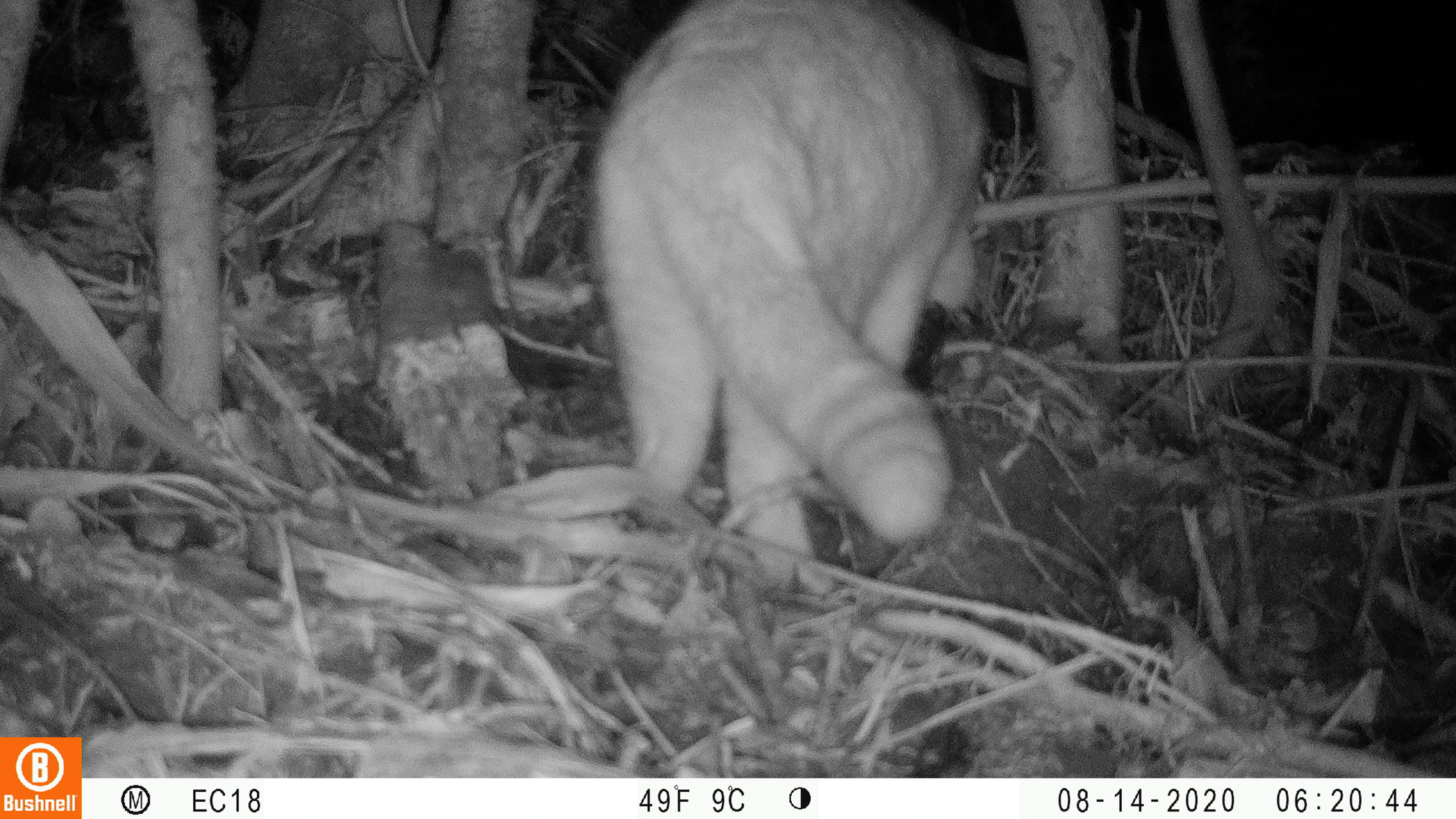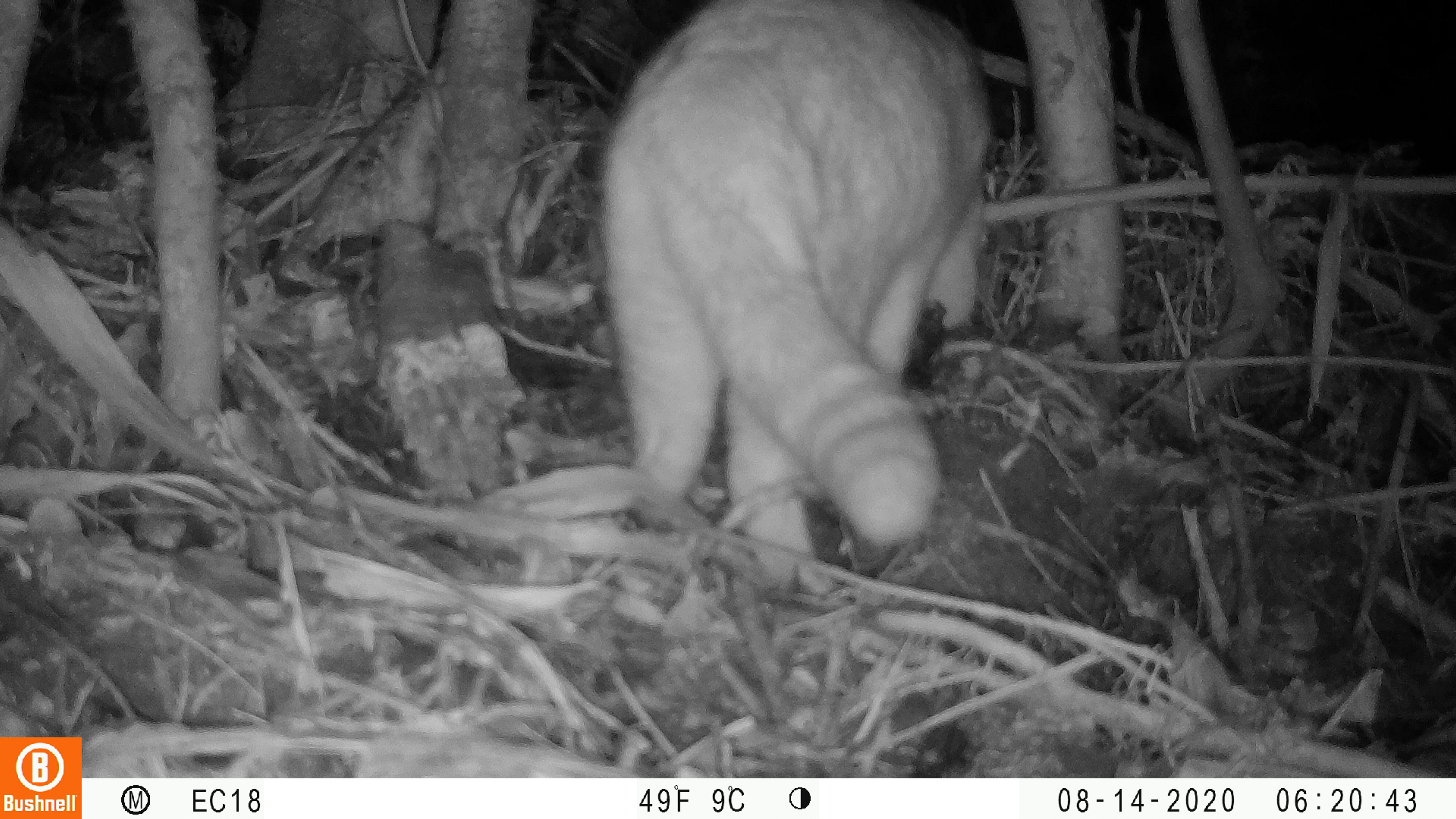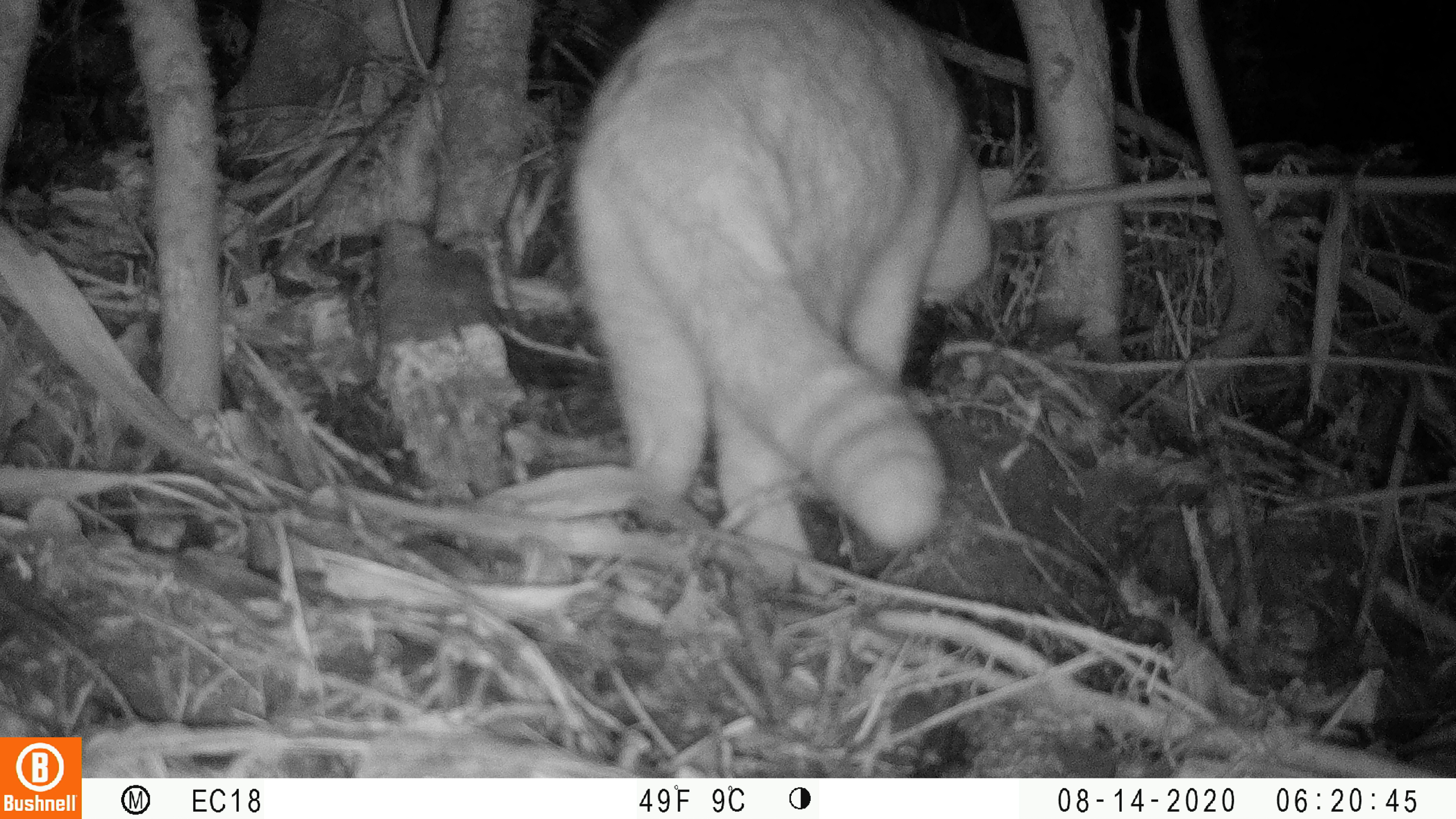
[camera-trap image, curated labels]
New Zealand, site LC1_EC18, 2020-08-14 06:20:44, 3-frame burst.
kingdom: Animalia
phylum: Chordata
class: Mammalia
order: Carnivora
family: Felidae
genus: Felis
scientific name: Felis catus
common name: domestic cat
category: cat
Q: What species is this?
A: Cat (domestic cat) (Felis catus).